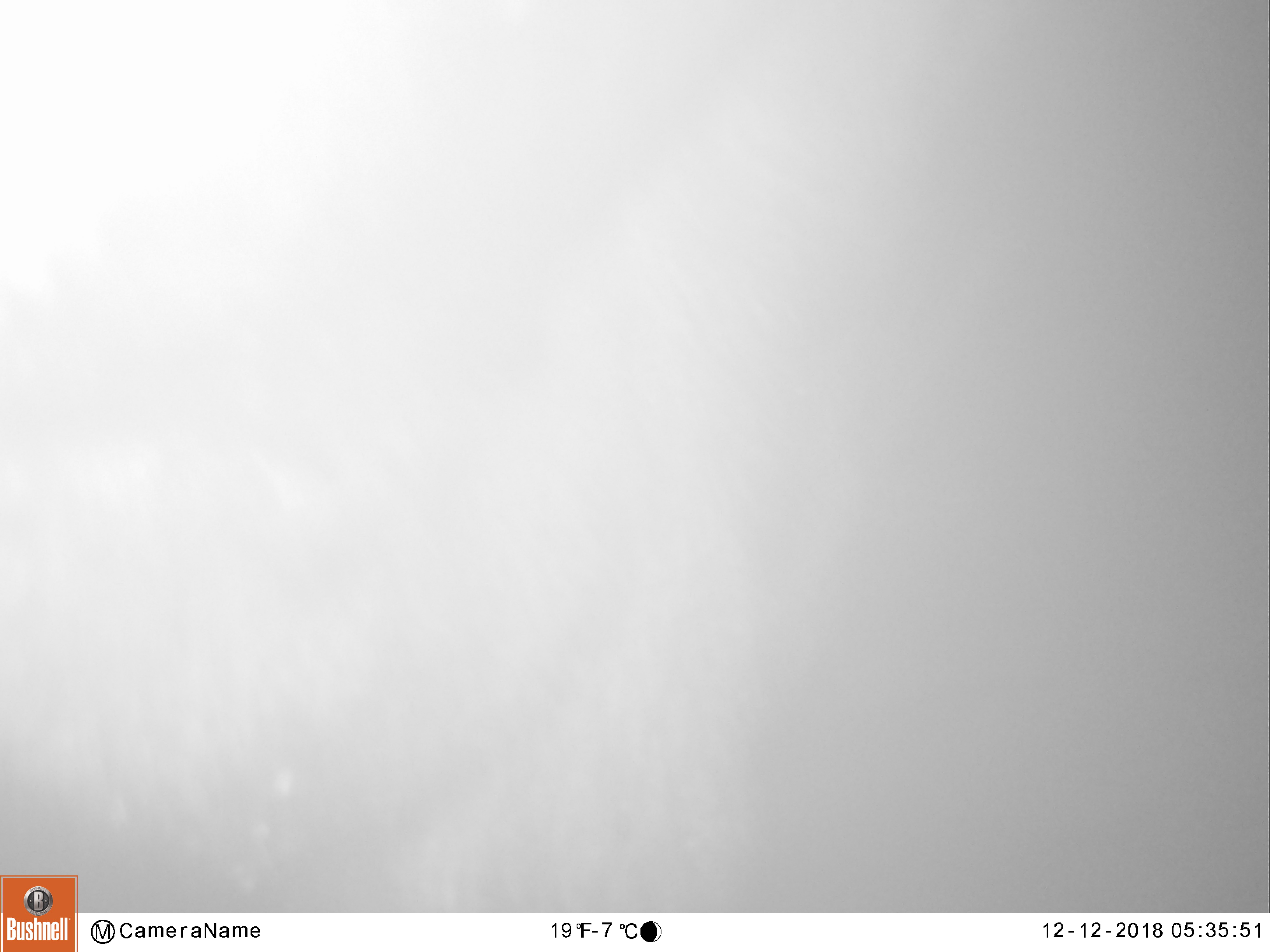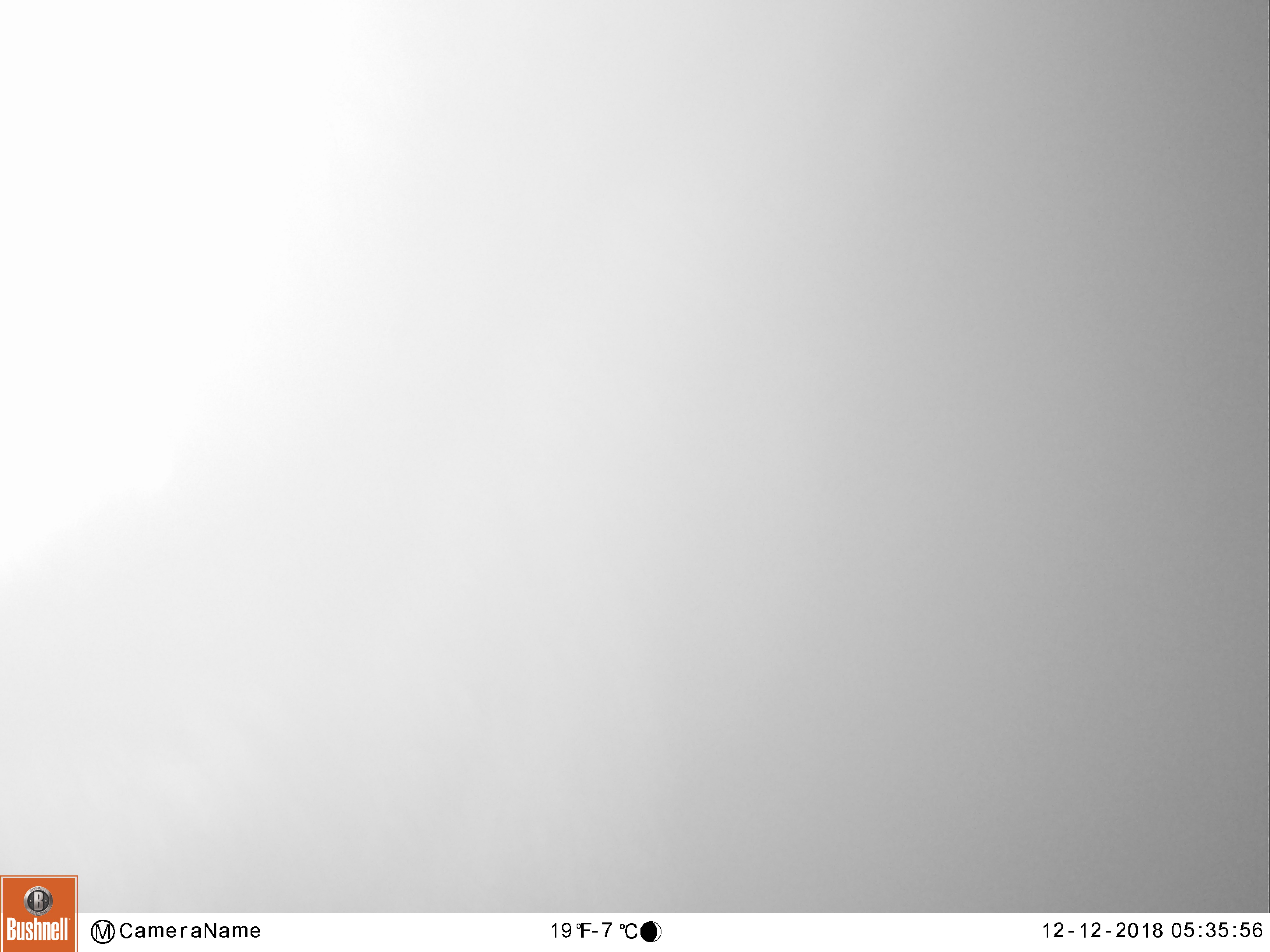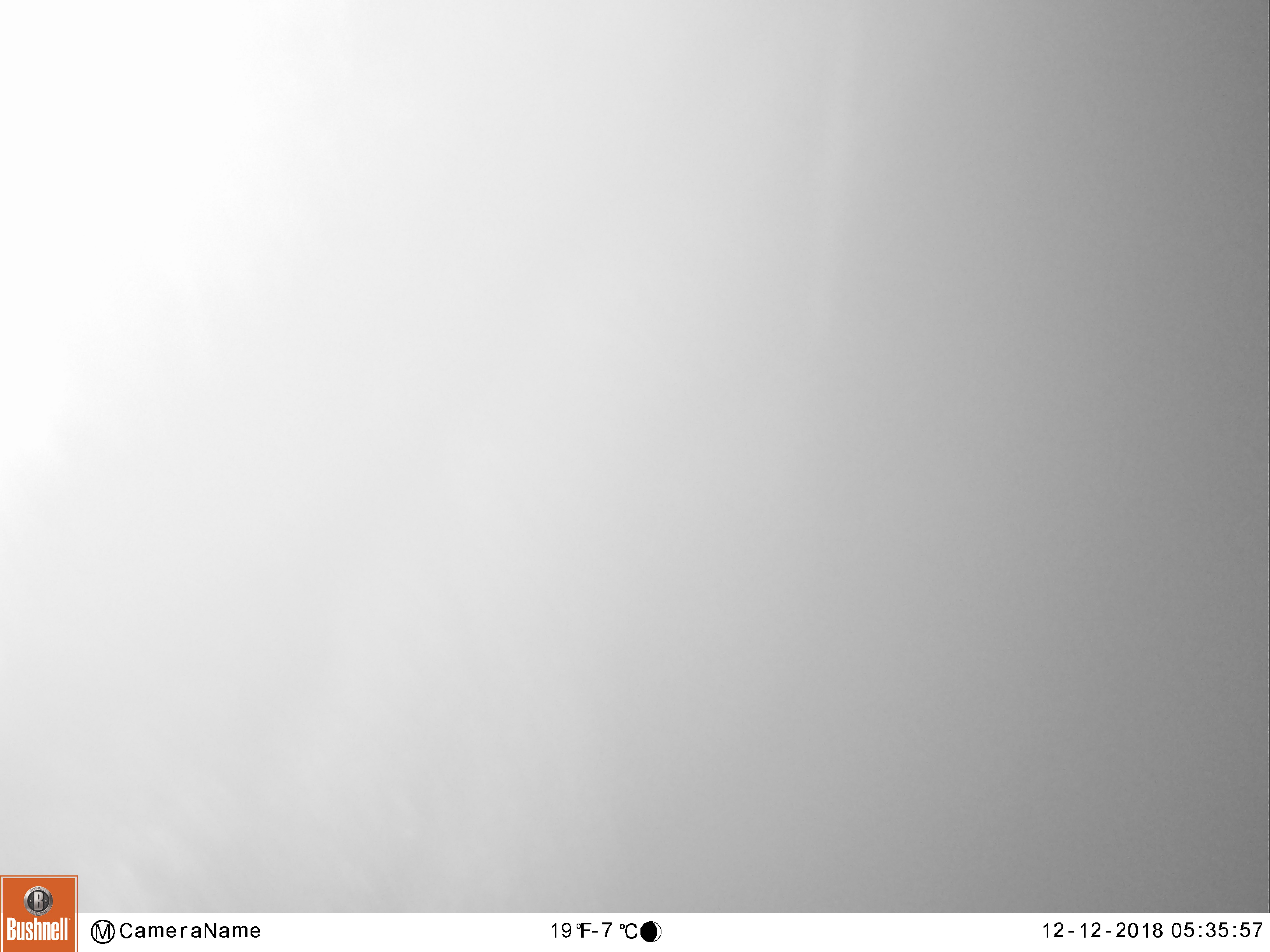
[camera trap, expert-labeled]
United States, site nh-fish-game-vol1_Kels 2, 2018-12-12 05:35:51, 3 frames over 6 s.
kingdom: Animalia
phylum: Chordata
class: Mammalia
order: Artiodactyla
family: Cervidae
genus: Alces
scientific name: Alces alces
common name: moose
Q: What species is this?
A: Moose (Alces alces).